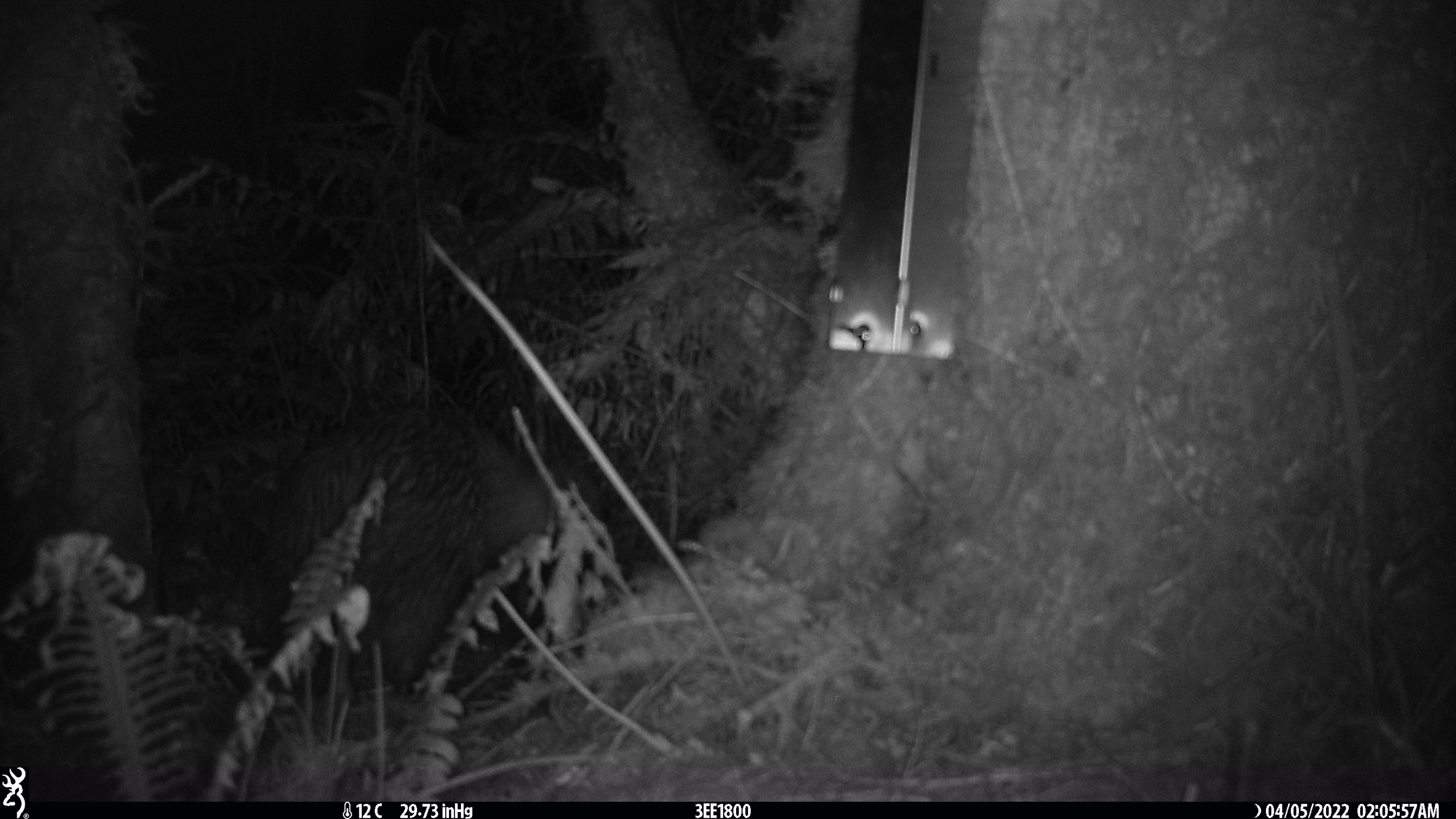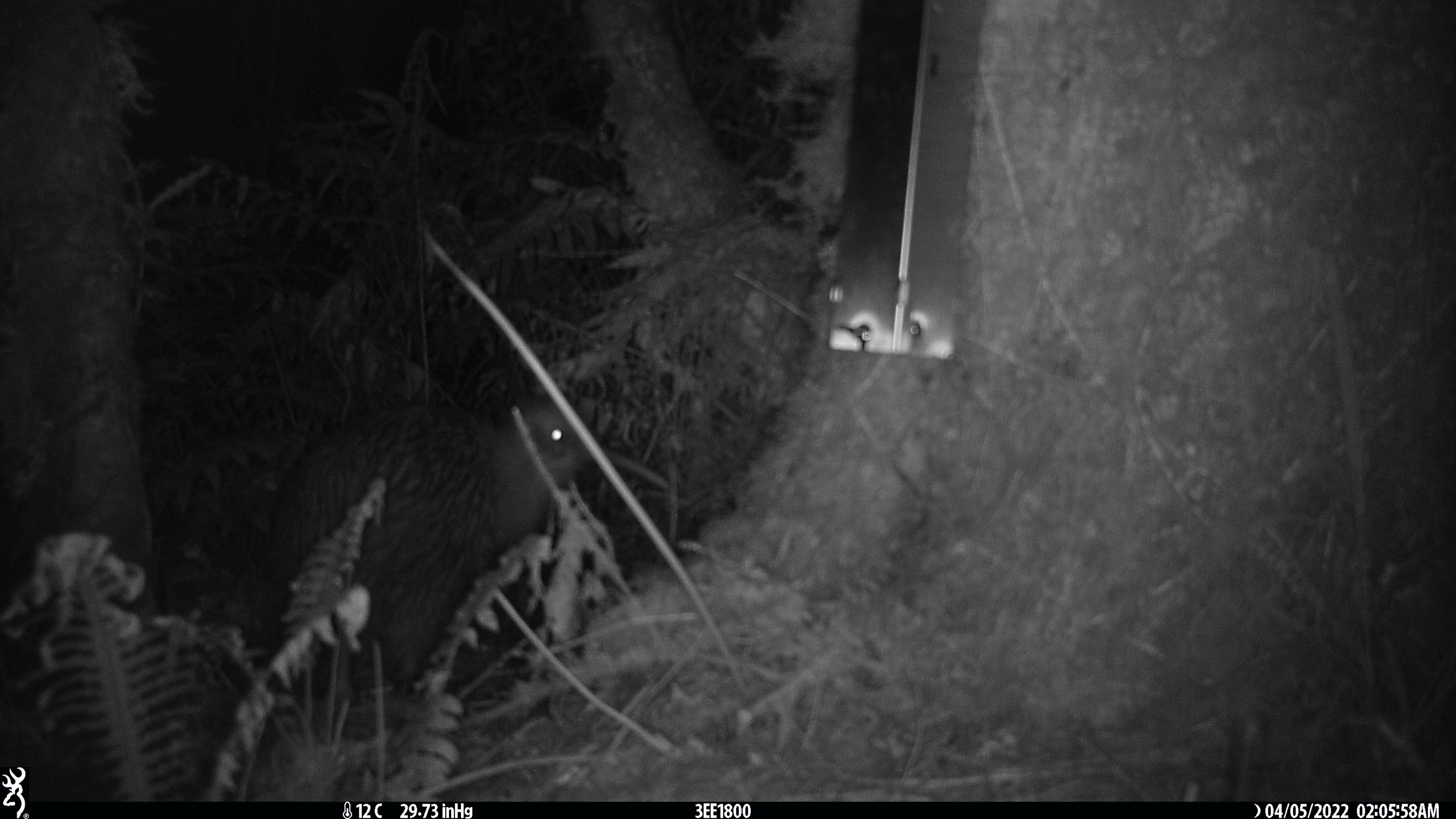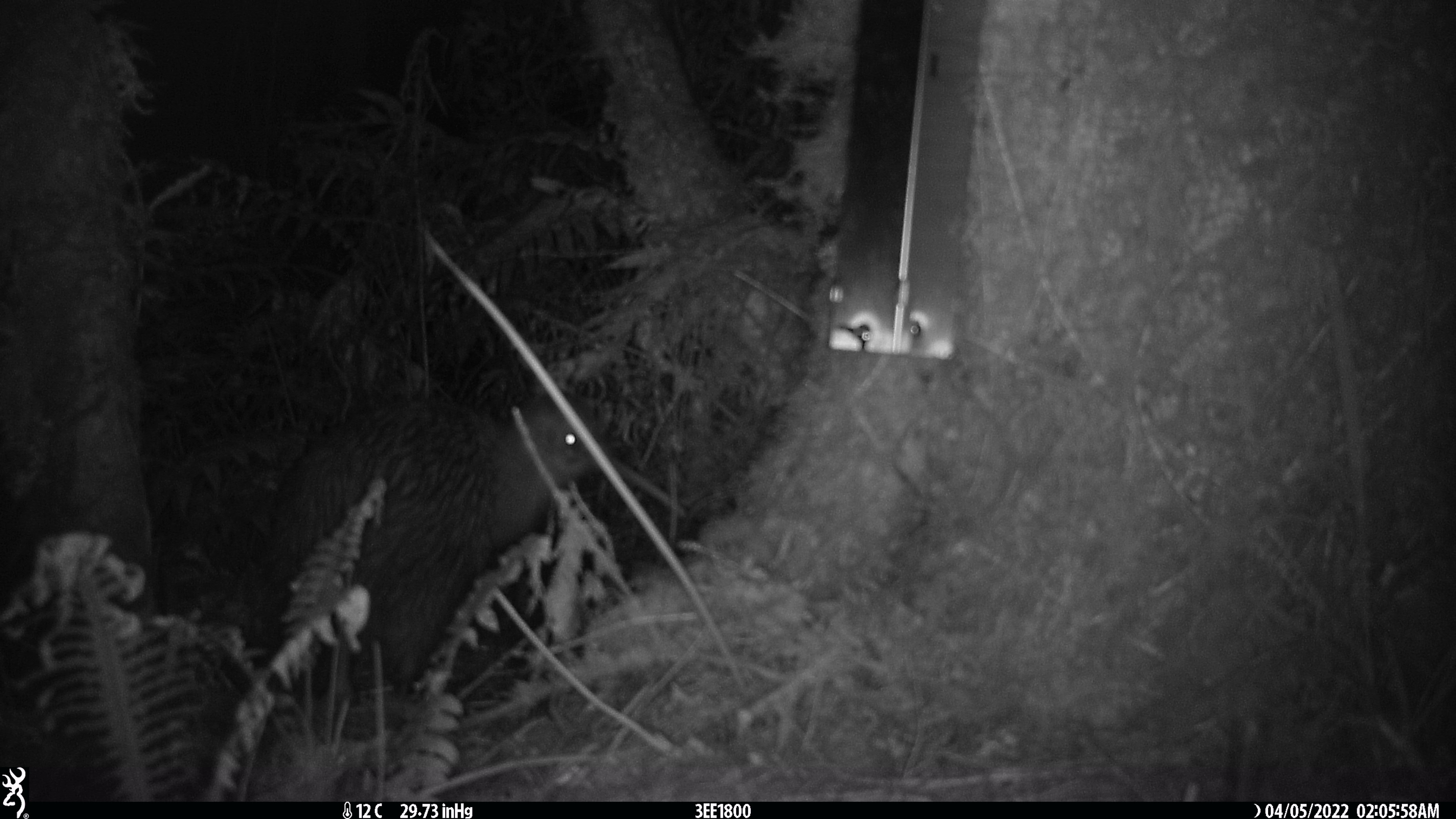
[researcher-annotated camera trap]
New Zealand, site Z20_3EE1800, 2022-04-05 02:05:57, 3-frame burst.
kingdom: Animalia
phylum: Chordata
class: Aves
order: Apterygiformes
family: Apterygidae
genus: Apteryx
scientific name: Apteryx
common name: kiwi